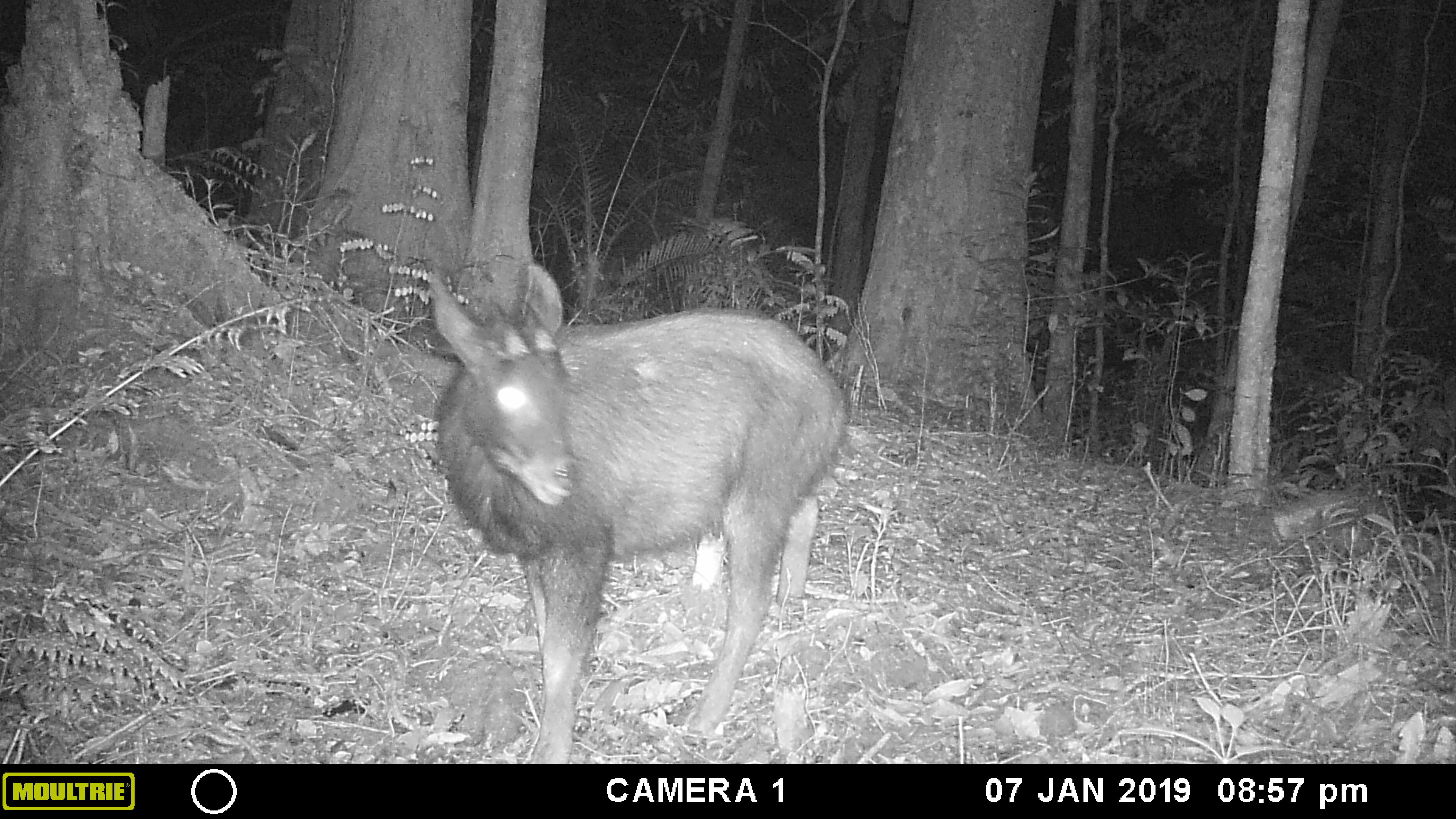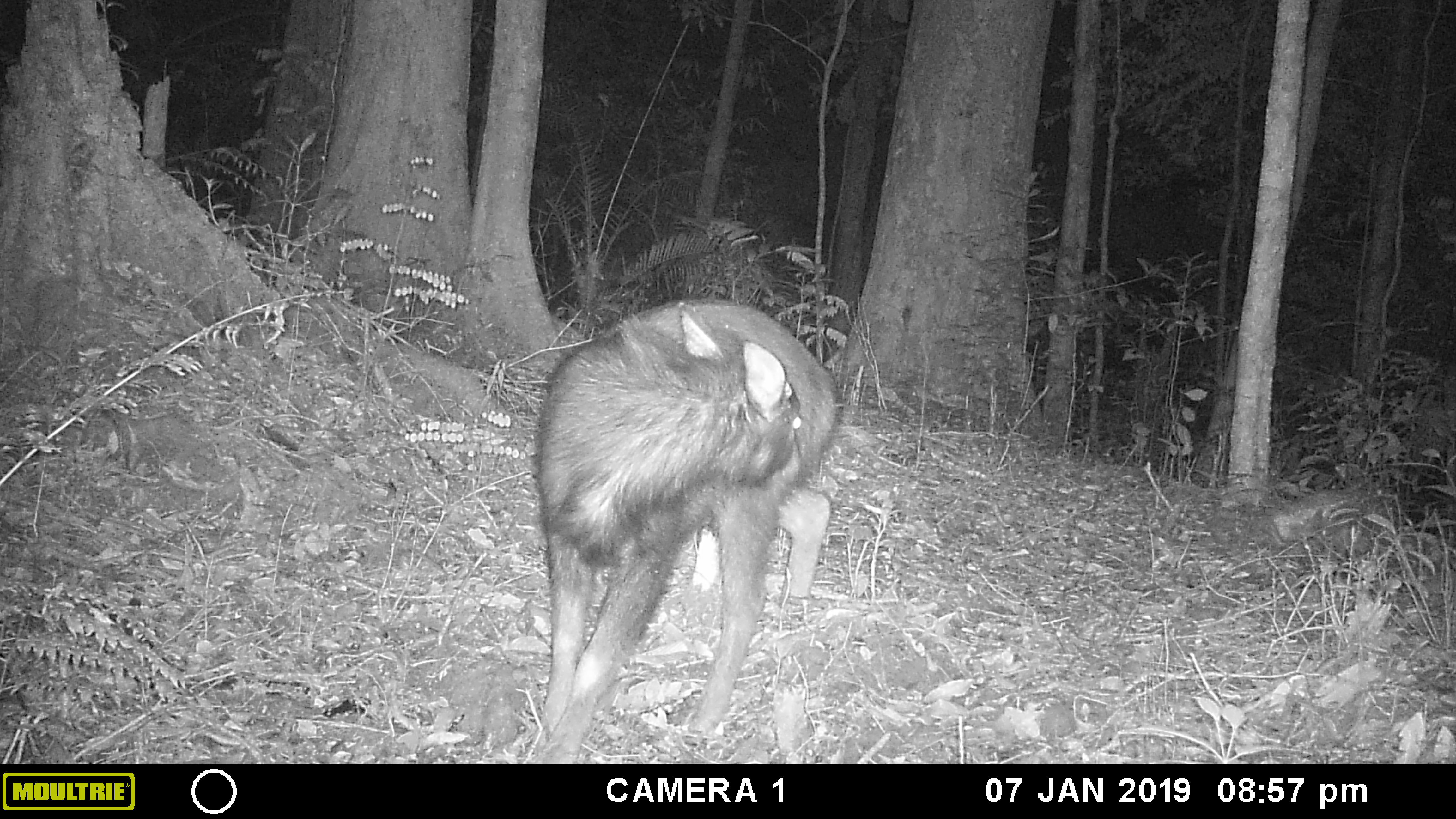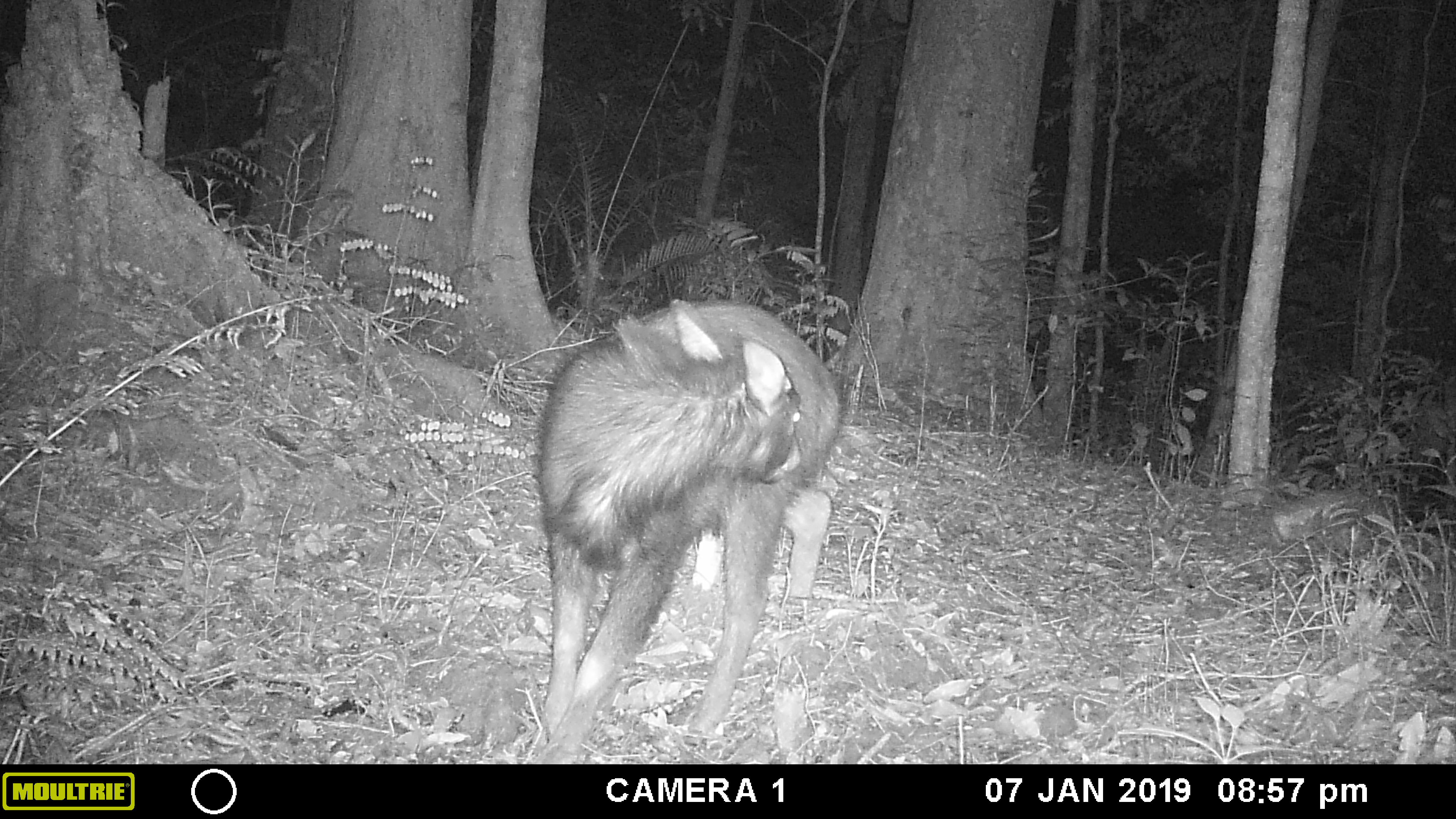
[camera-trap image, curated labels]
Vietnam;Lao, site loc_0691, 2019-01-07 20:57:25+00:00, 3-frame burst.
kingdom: Animalia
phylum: Chordata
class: Mammalia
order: Artiodactyla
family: Bovidae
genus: Capricornis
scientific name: Capricornis sumatraensis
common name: chinese serow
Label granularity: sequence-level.